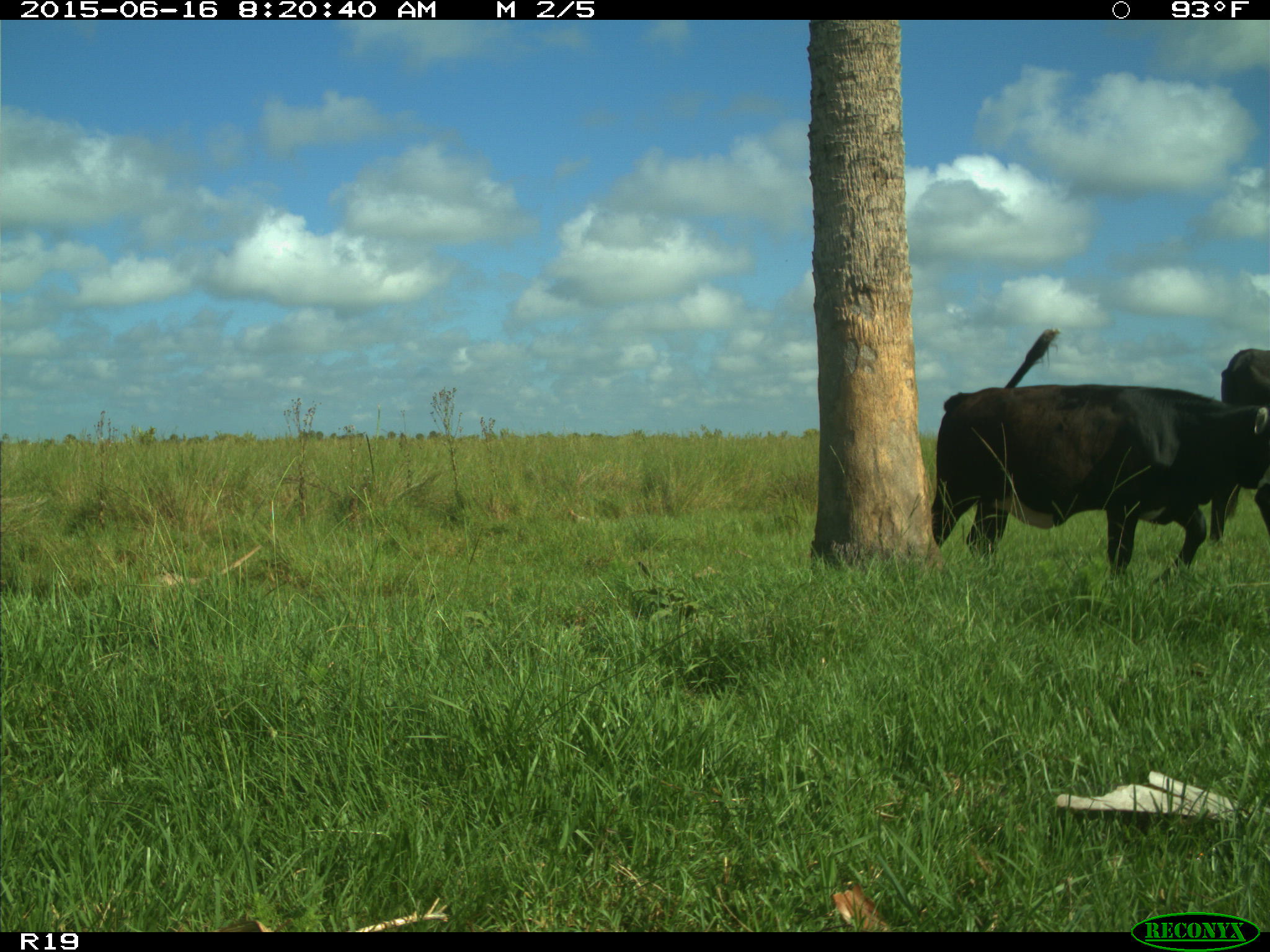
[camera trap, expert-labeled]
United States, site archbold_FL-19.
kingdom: Animalia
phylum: Chordata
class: Mammalia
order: Artiodactyla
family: Bovidae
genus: Bos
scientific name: Bos taurus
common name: domestic cow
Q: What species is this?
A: Bos taurus (domestic cow).